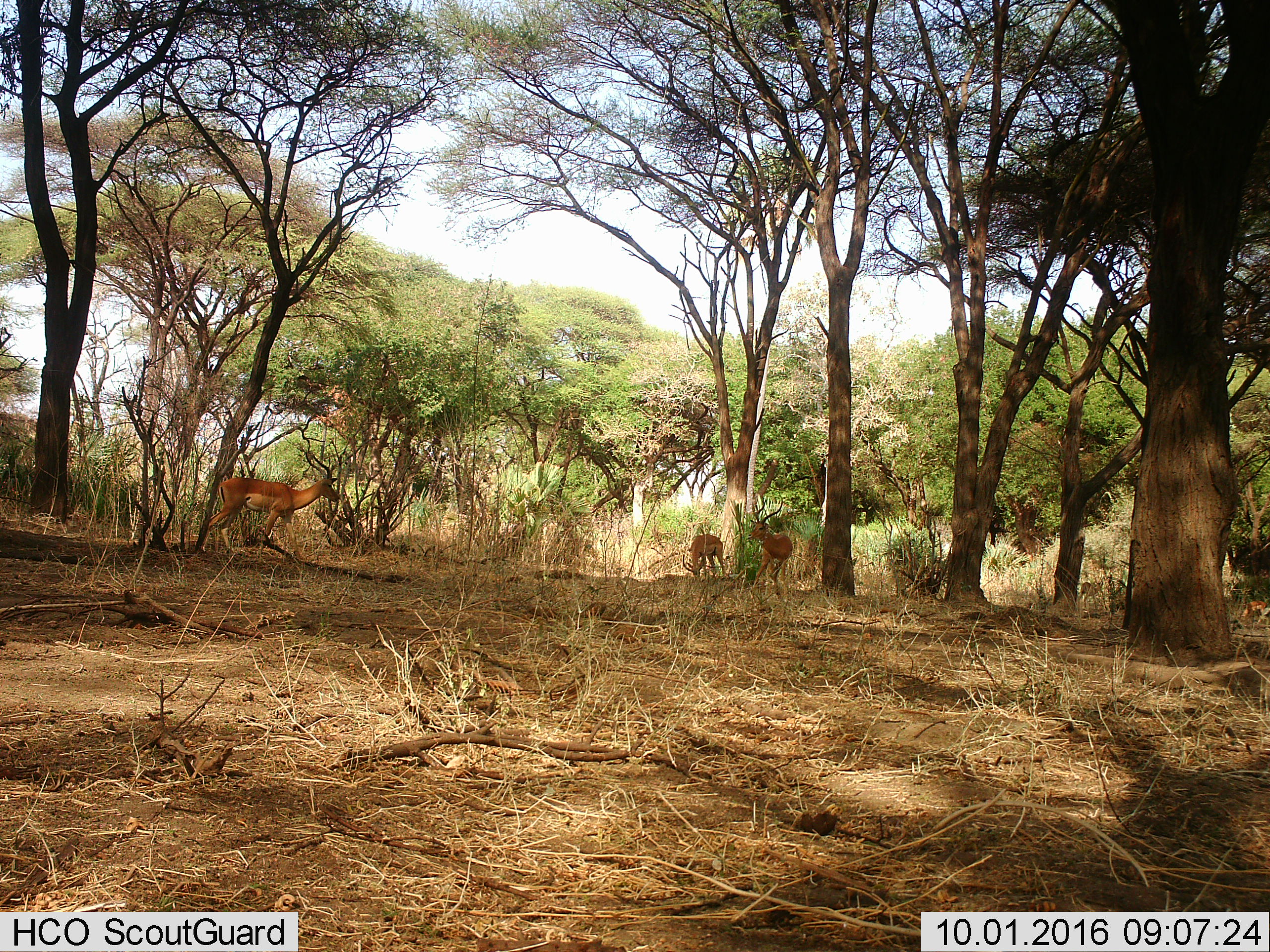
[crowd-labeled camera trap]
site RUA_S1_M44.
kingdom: Animalia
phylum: Chordata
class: Mammalia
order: Artiodactyla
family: Bovidae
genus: Aepyceros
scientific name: Aepyceros melampus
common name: impala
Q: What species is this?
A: Impala (Aepyceros melampus).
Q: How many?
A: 4.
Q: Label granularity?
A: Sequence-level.